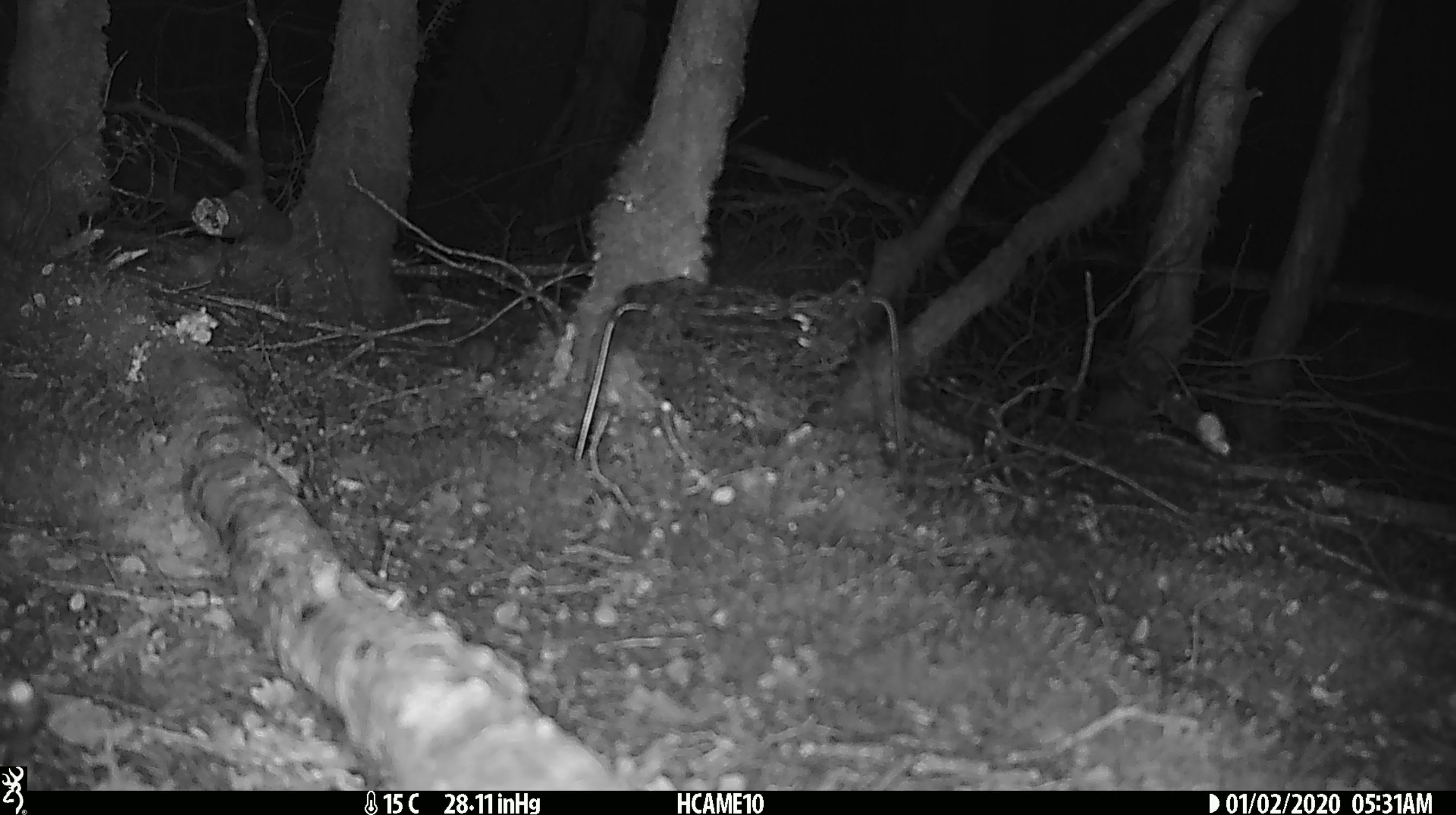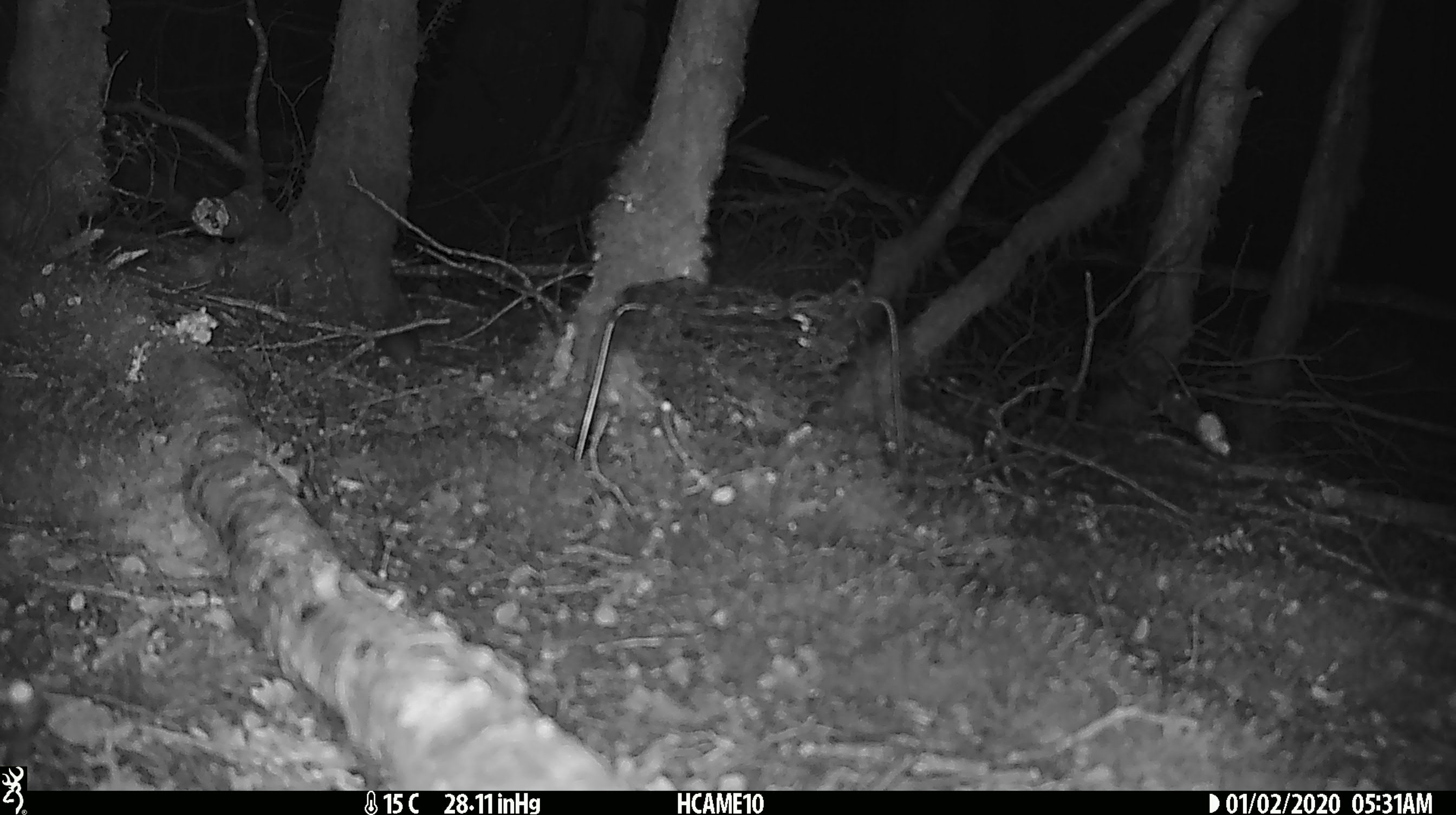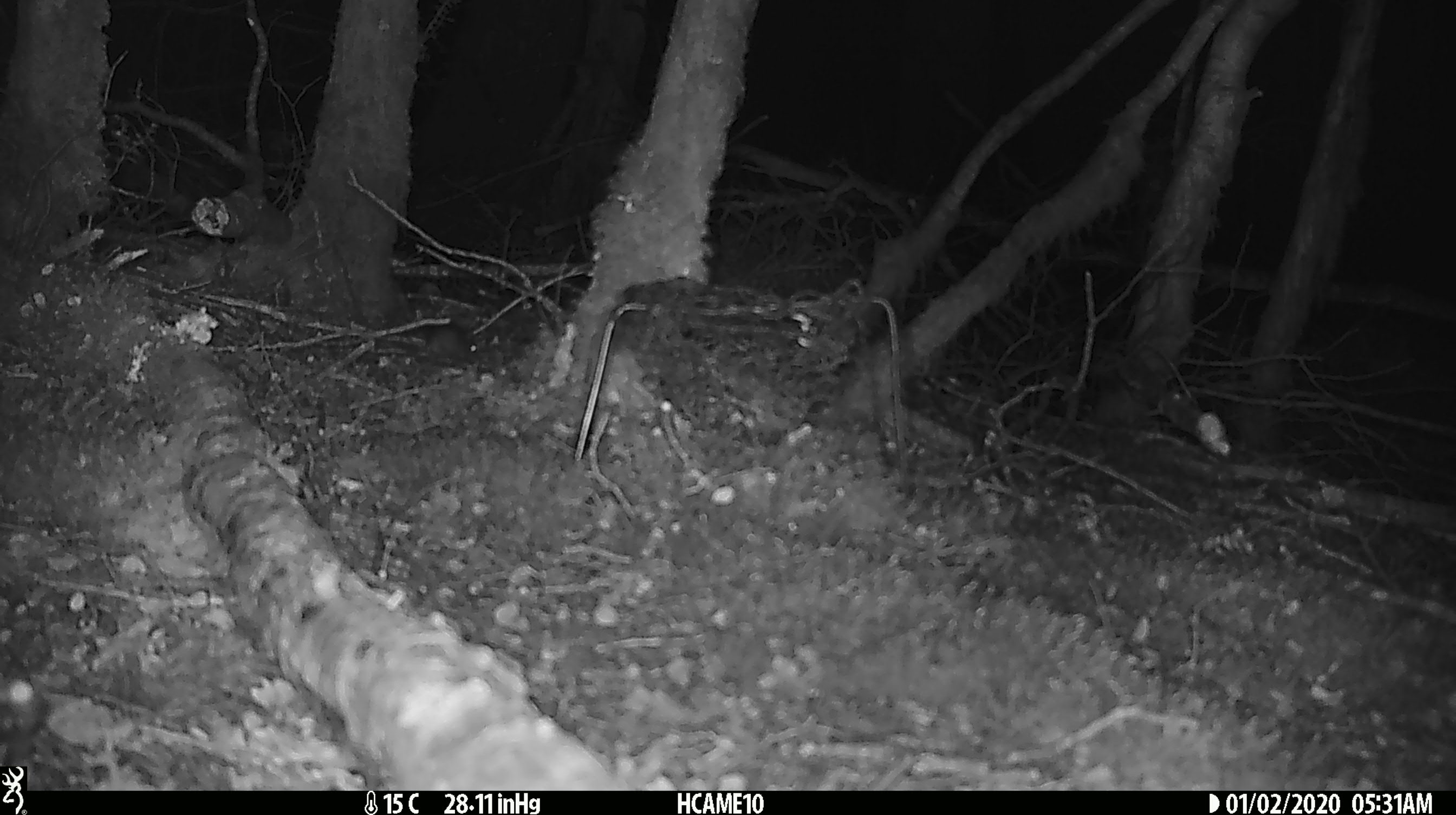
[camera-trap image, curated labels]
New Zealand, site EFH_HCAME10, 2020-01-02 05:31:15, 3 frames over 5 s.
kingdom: Animalia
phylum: Chordata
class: Mammalia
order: Rodentia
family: Muridae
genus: Mus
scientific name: Mus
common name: mouse